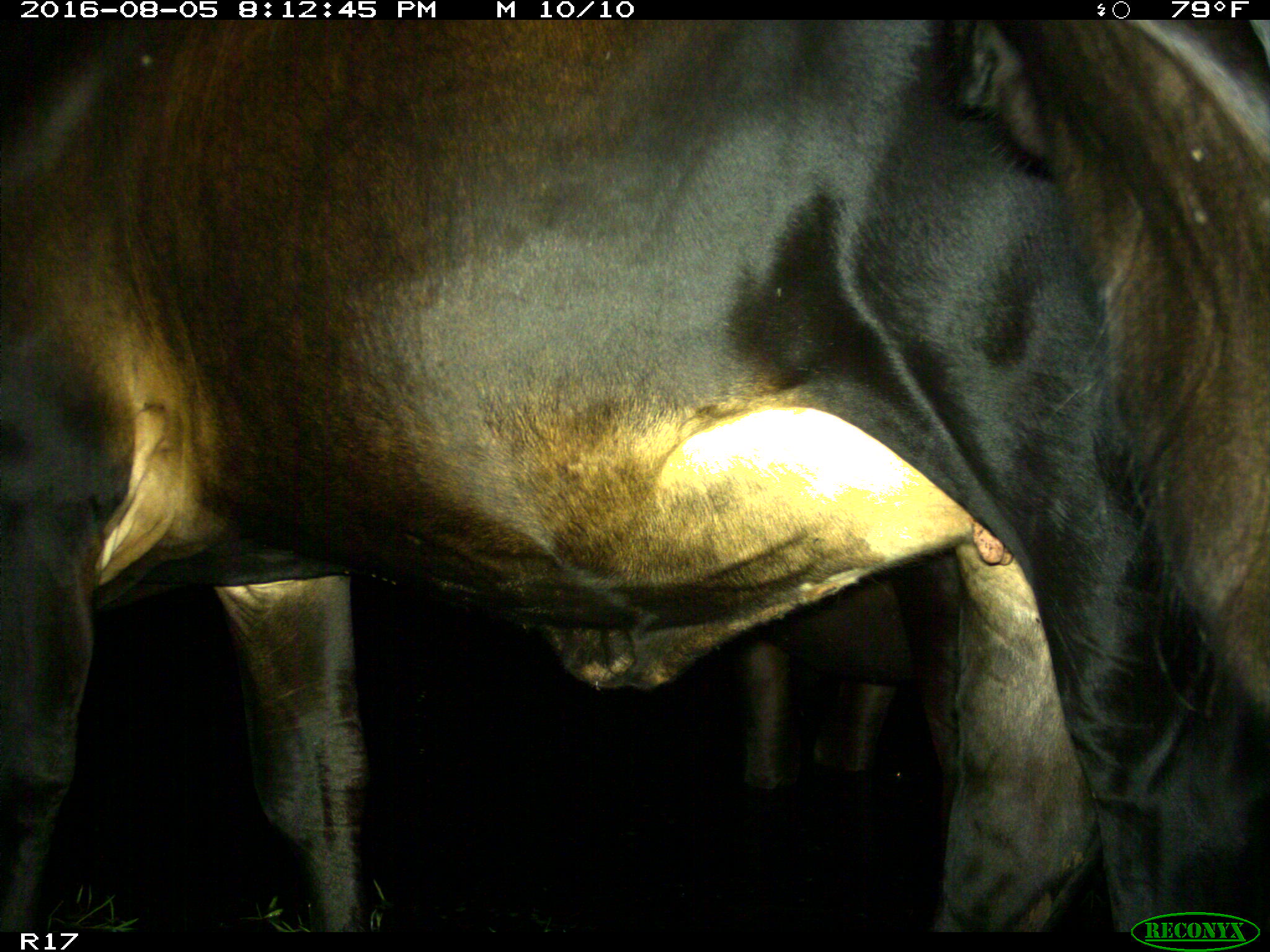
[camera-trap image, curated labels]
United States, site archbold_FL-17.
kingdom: Animalia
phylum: Chordata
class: Mammalia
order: Artiodactyla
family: Bovidae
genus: Bos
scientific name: Bos taurus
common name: domestic cow